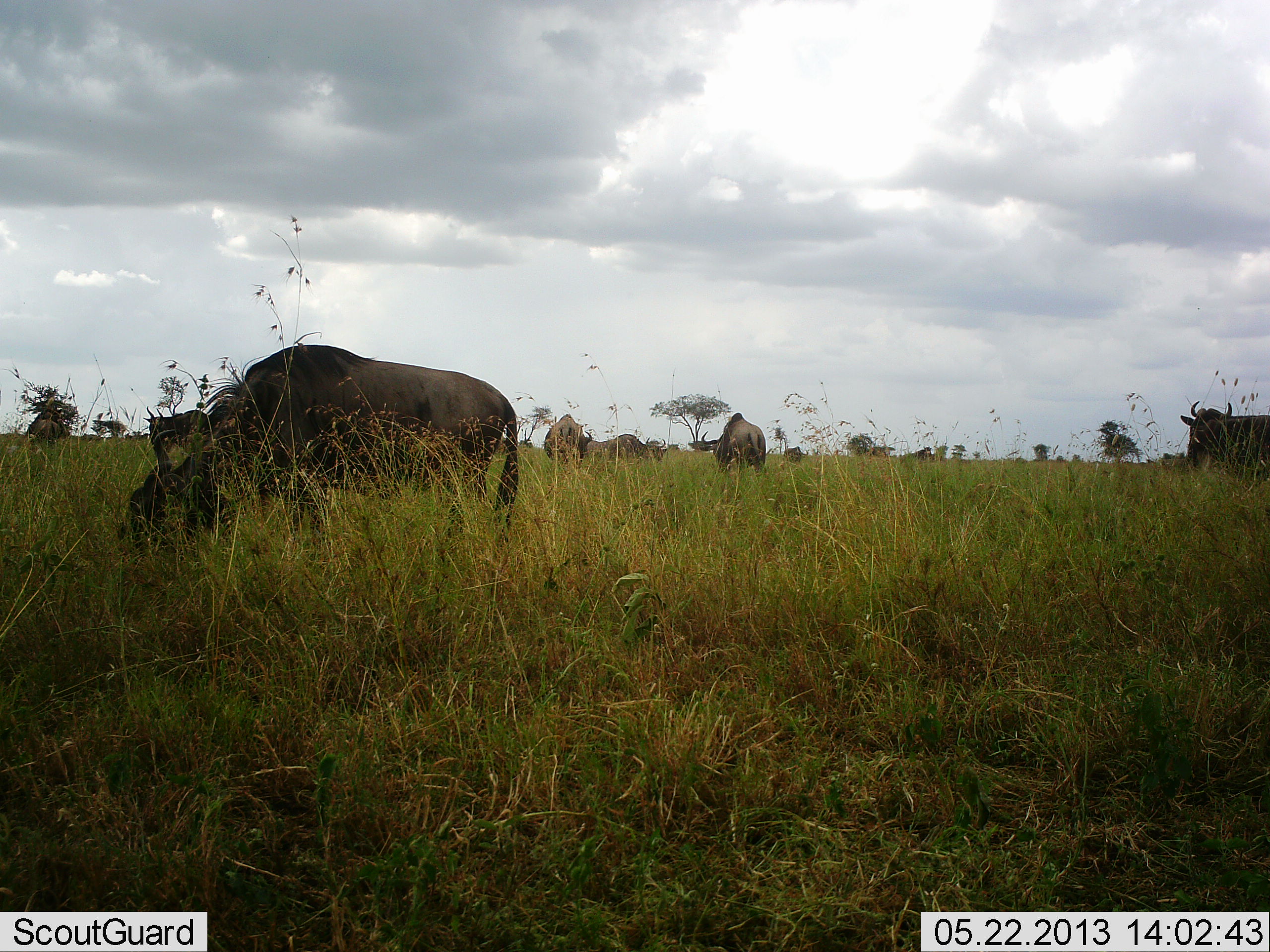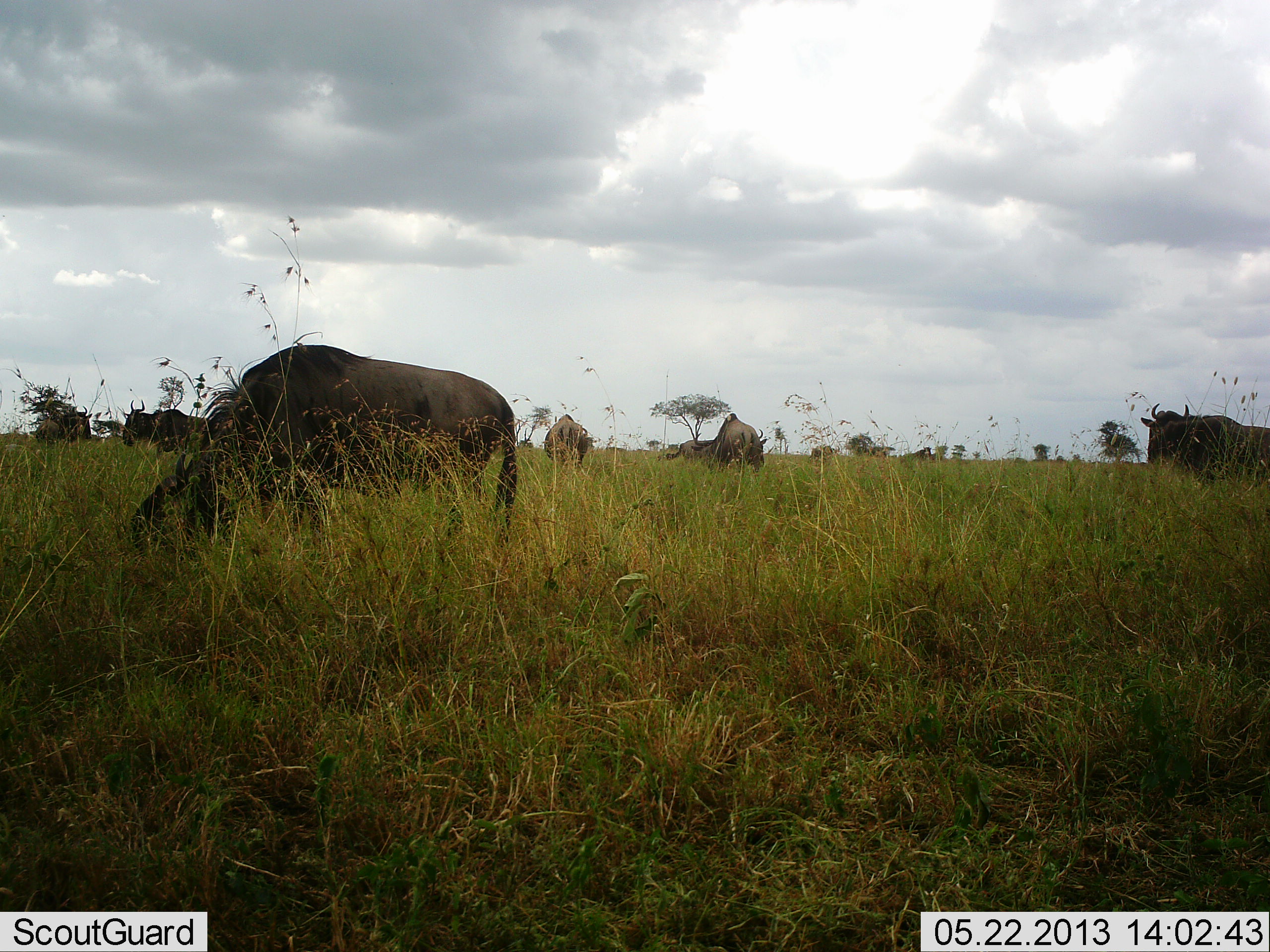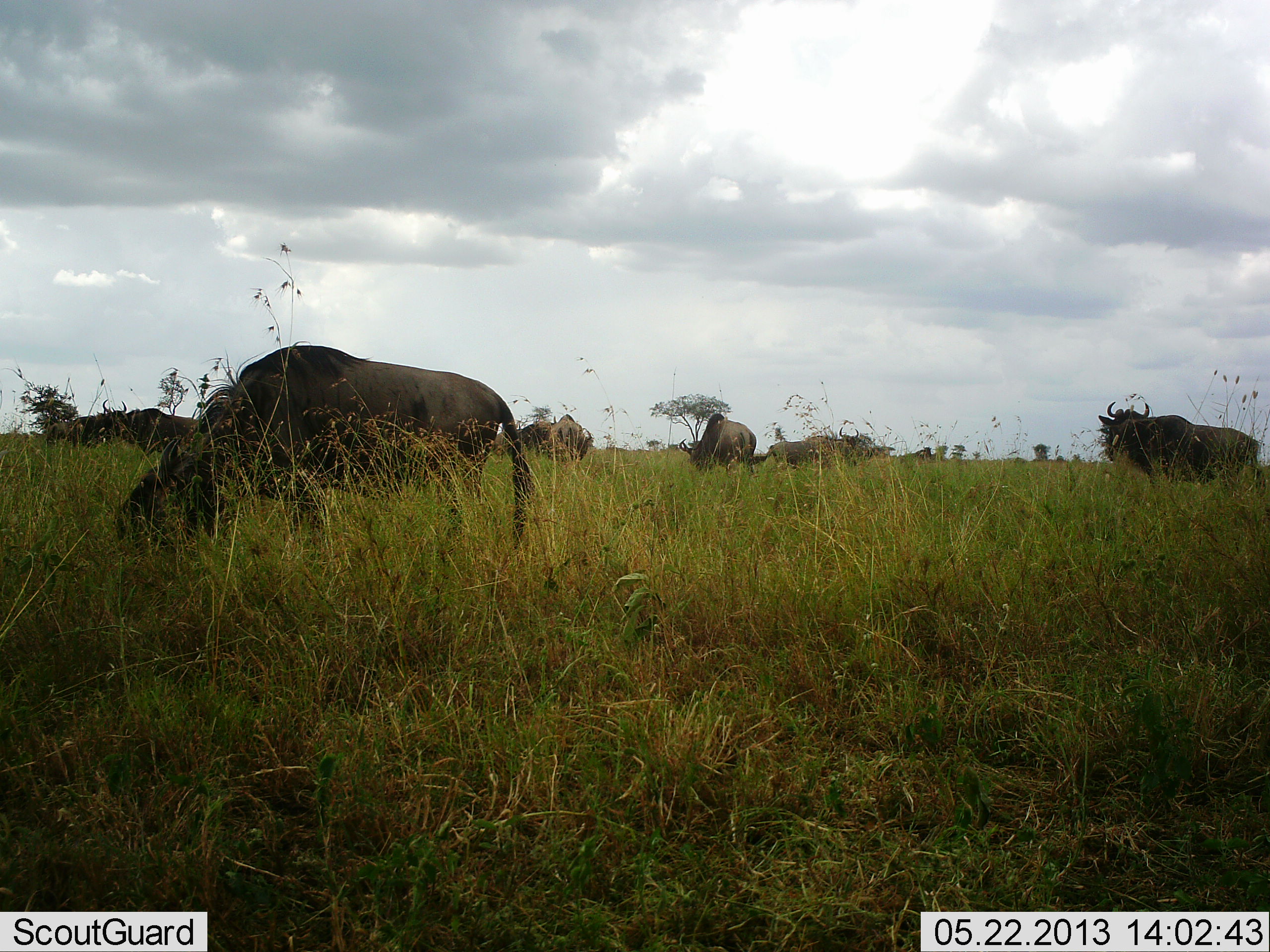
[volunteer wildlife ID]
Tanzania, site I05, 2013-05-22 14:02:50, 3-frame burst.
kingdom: Animalia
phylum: Chordata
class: Mammalia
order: Artiodactyla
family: Bovidae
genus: Connochaetes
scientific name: Connochaetes taurinus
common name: blue wildebeest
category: wildebeest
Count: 10.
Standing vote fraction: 50%.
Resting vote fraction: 6%.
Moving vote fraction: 69%.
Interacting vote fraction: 12%.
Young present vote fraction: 6%.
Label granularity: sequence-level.